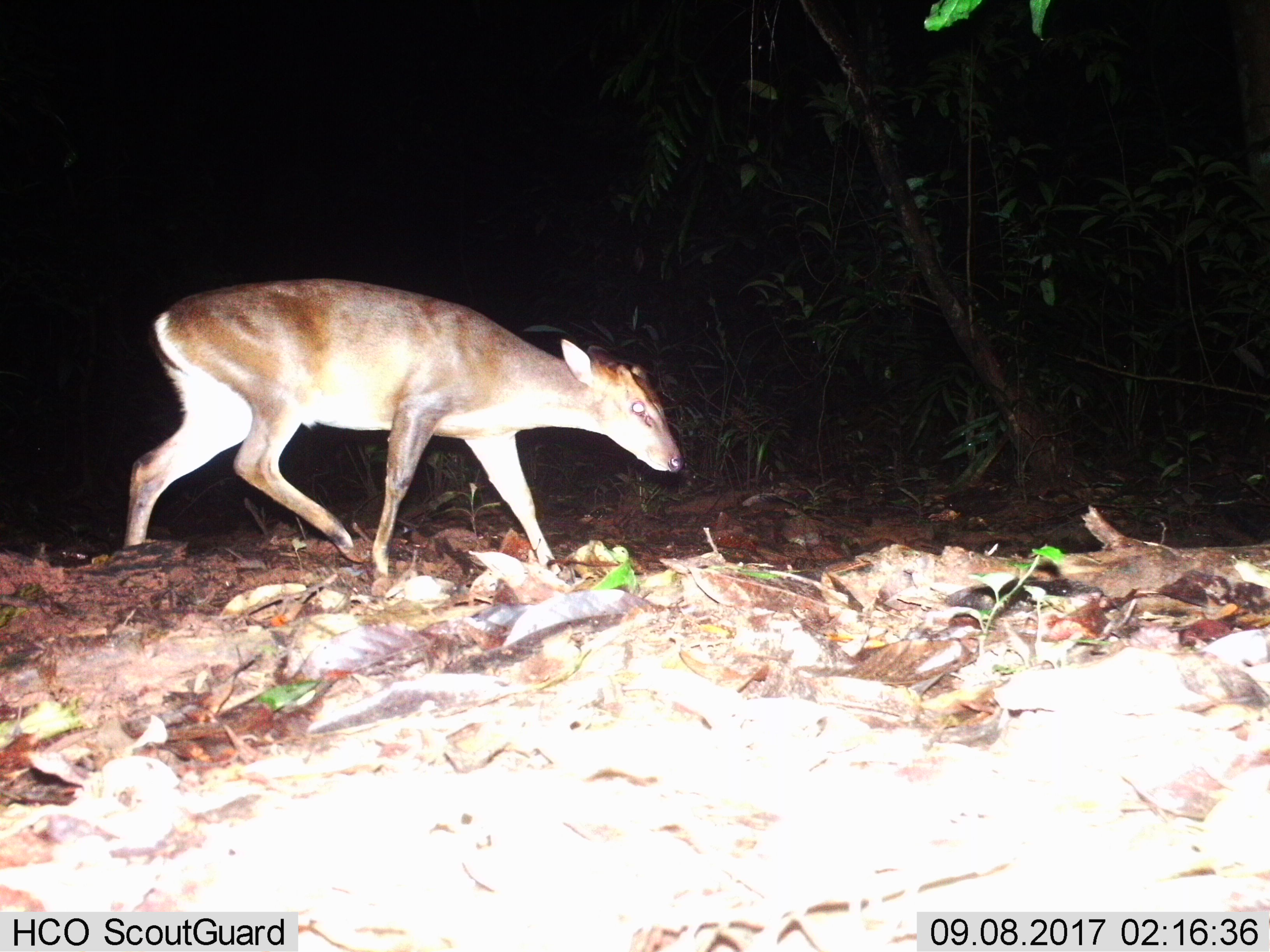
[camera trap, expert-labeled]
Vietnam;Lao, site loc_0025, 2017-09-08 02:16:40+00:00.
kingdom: Animalia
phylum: Chordata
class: Mammalia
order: Artiodactyla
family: Cervidae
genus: Muntiacus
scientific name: Muntiacus vuquangensis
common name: large-antlered muntjac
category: large antlered muntjac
Large antlered muntjac (large-antlered muntjac) (Muntiacus vuquangensis). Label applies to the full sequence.